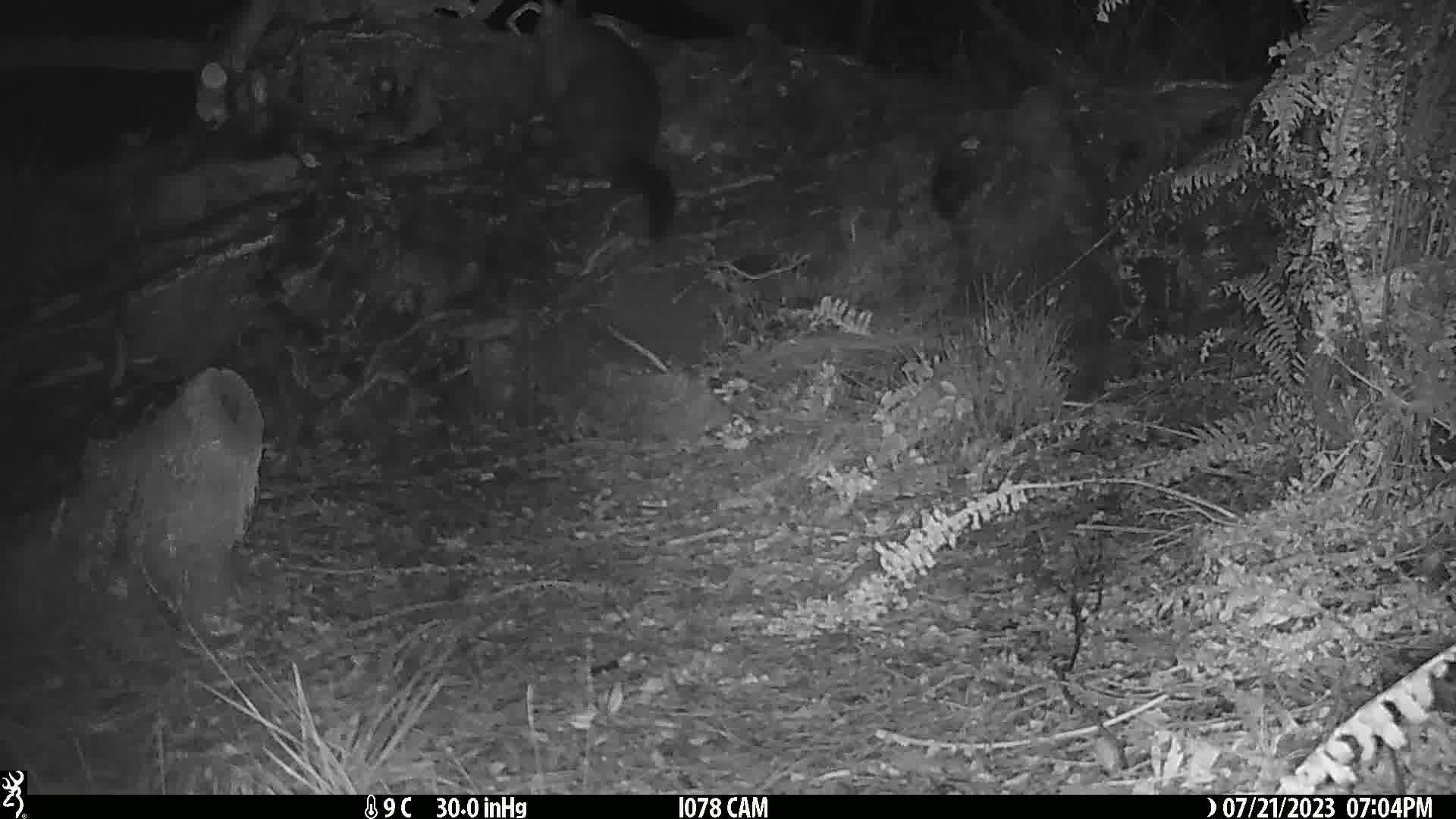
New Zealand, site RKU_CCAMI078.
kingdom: Animalia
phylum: Chordata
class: Mammalia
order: Diprotodontia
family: Phalangeridae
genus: Trichosurus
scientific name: Trichosurus vulpecula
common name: common brushtail possum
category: possum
Possum (common brushtail possum) (Trichosurus vulpecula).